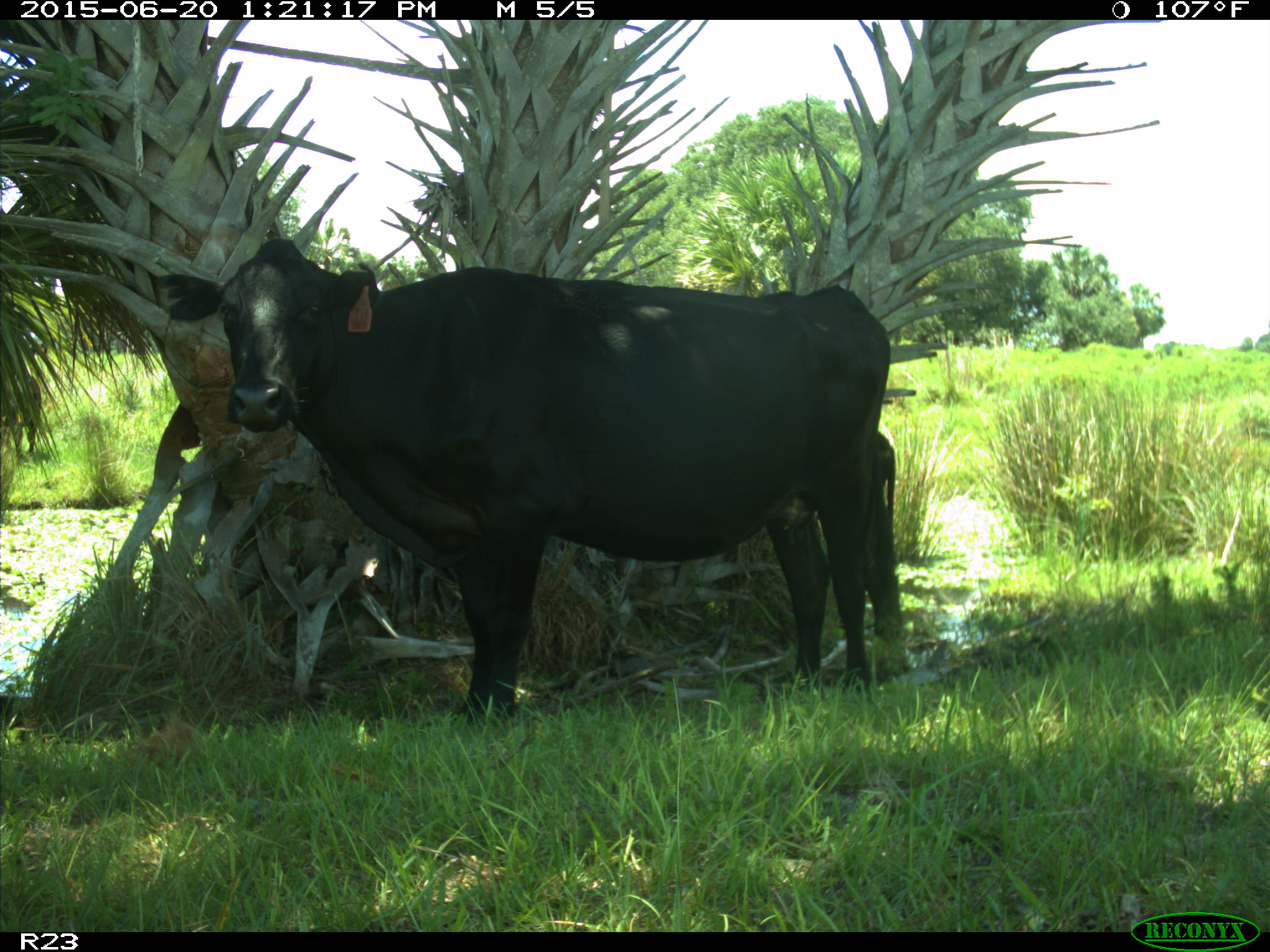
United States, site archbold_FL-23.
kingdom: Animalia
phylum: Chordata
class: Mammalia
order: Artiodactyla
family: Bovidae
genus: Bos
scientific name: Bos taurus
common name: domestic cow